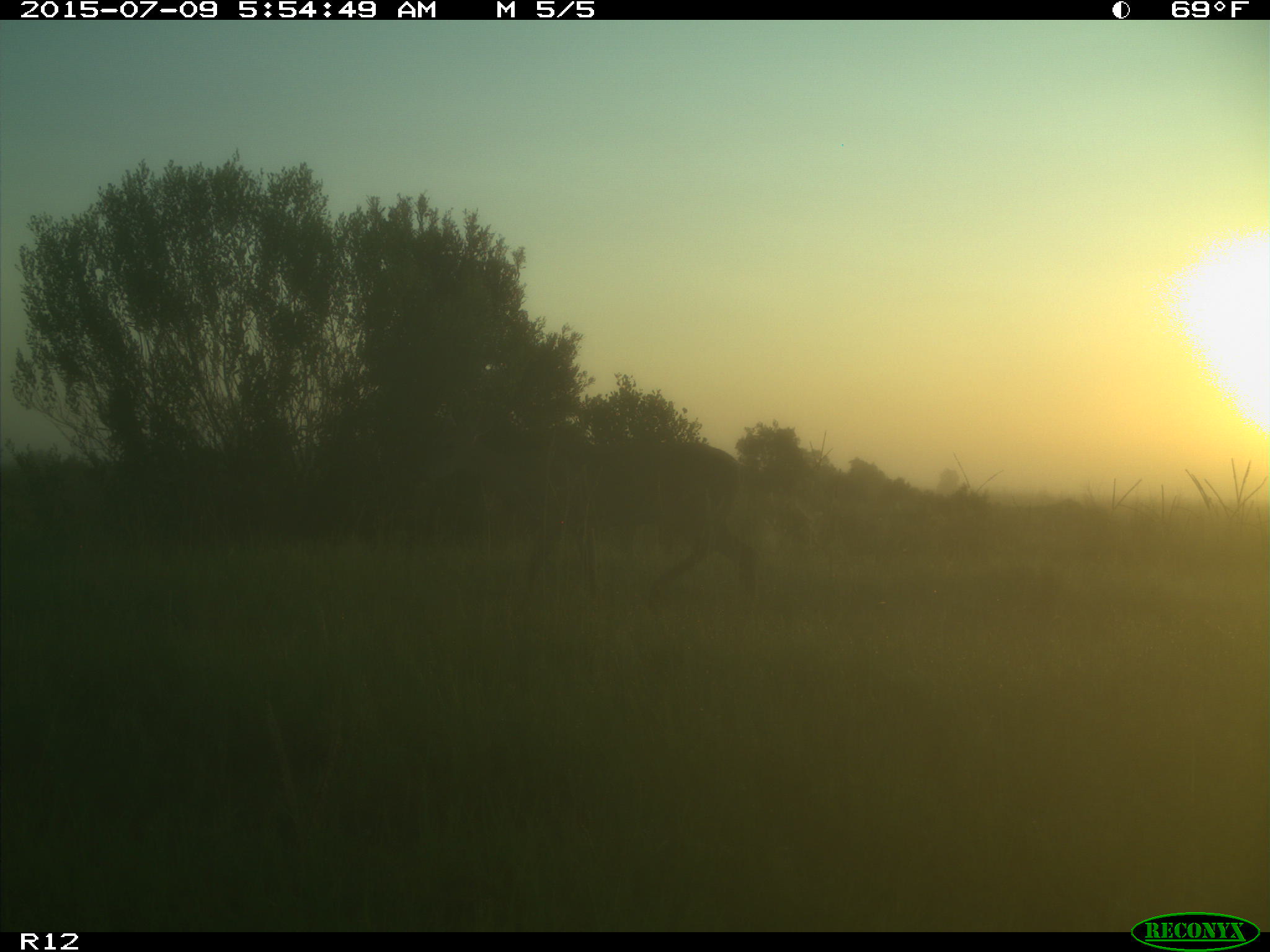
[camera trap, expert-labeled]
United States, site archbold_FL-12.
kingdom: Animalia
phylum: Chordata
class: Mammalia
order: Artiodactyla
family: Cervidae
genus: Odocoileus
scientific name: Odocoileus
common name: deer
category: unidentified deer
Unidentified deer (deer) (Odocoileus).